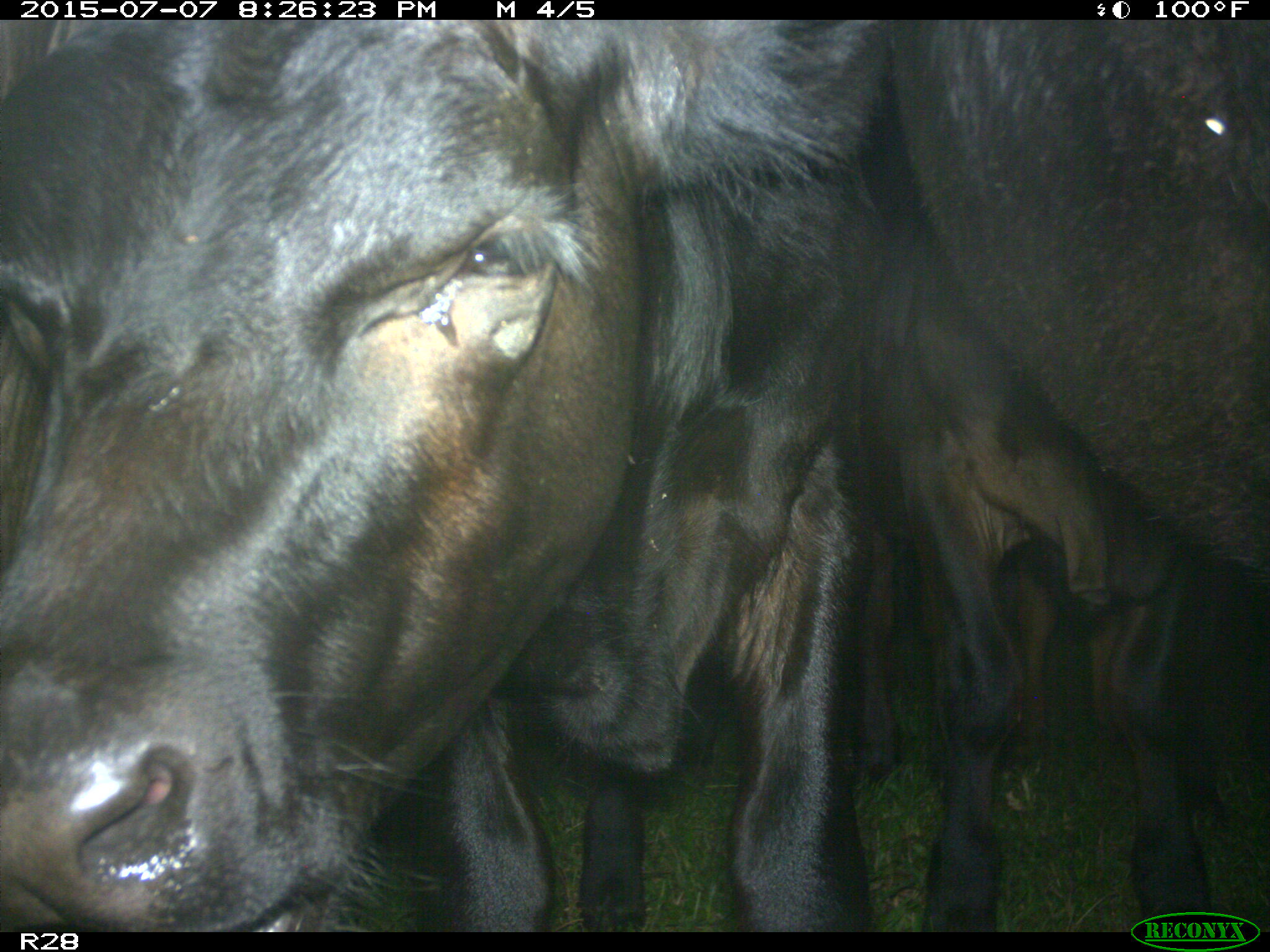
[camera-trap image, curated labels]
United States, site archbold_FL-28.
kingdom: Animalia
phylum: Chordata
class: Mammalia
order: Artiodactyla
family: Bovidae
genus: Bos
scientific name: Bos taurus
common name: domestic cow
Bos taurus (domestic cow).